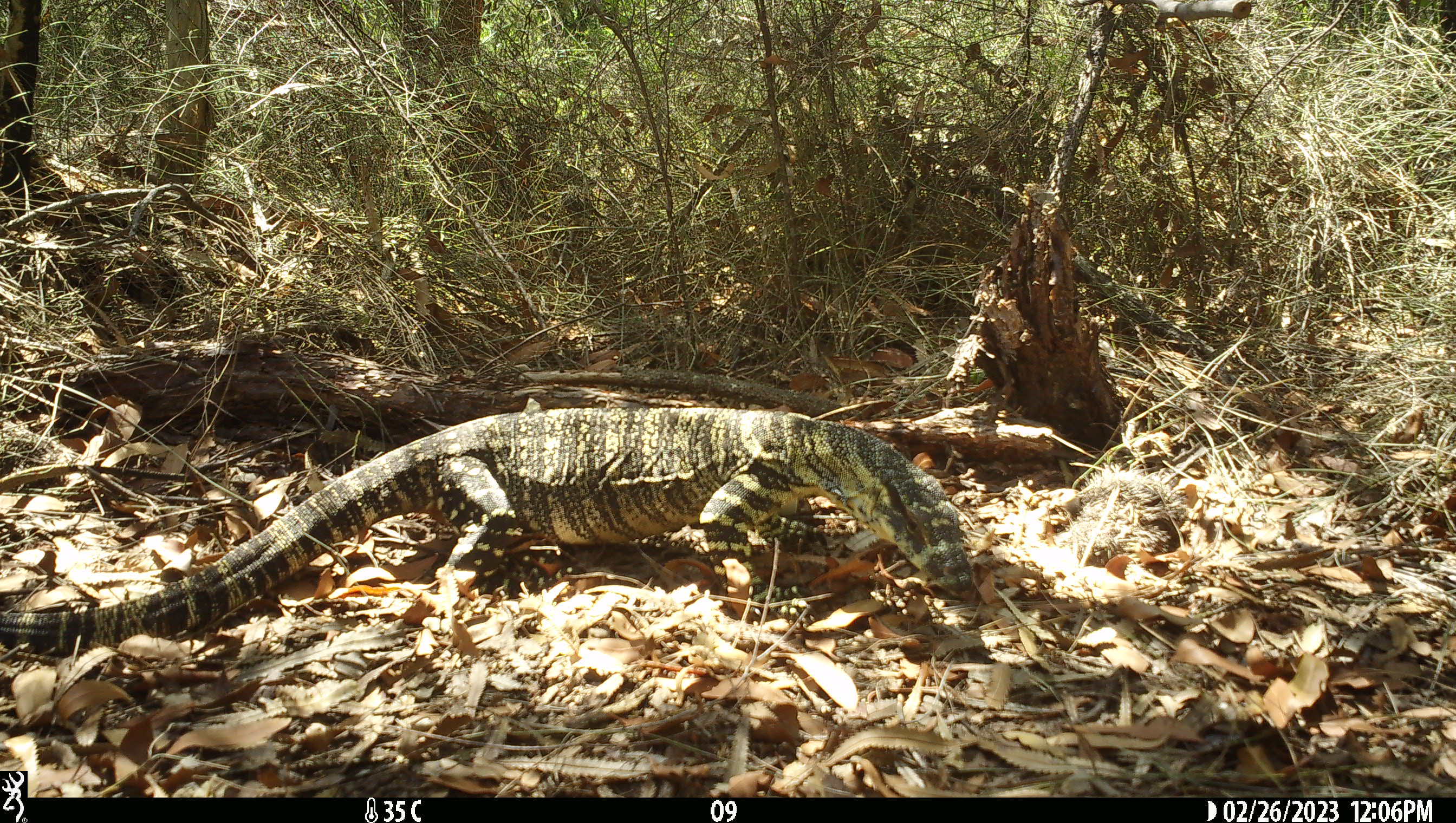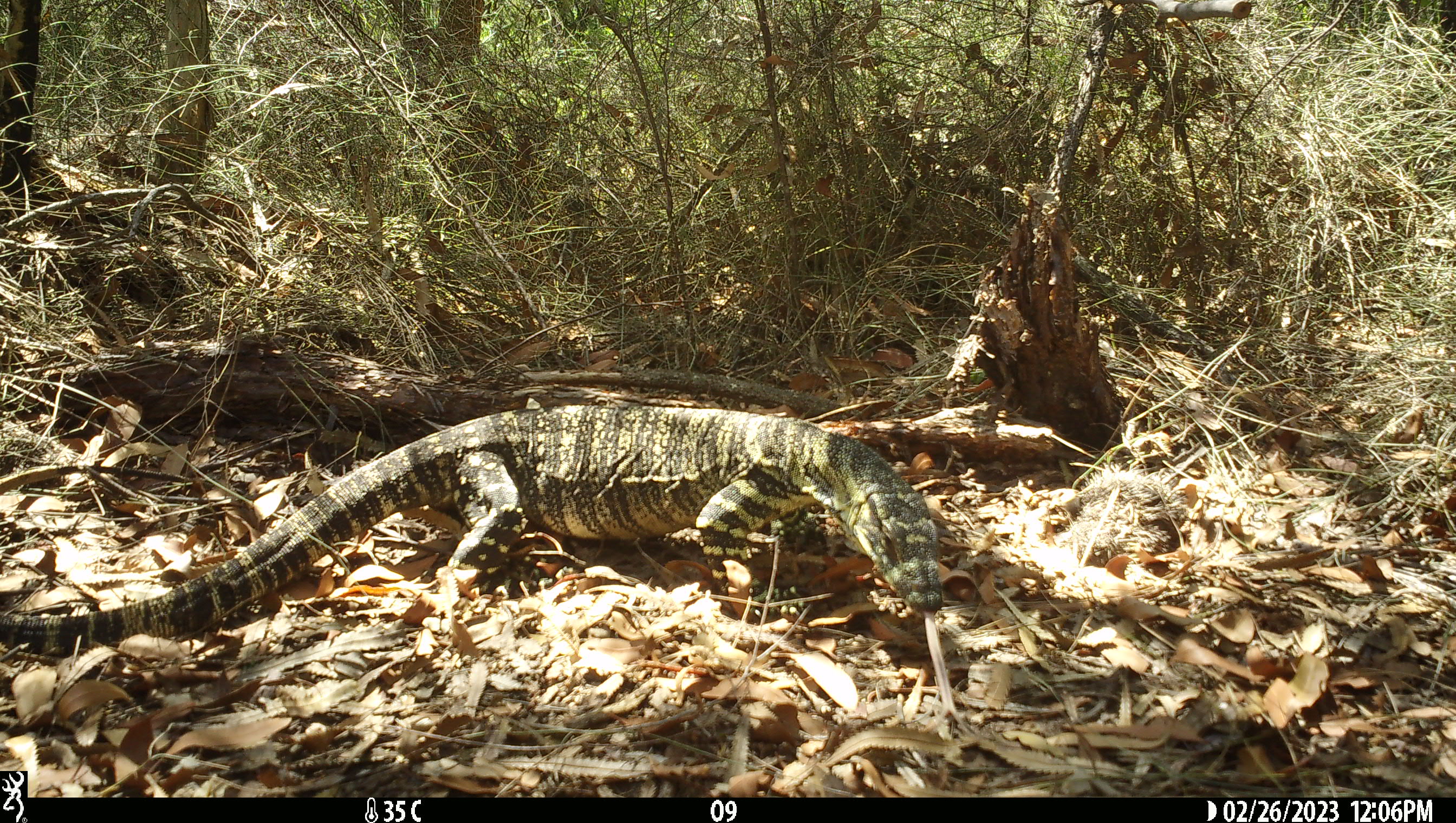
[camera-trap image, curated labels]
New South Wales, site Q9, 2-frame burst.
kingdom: Animalia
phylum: Chordata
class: Reptilia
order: Squamata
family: Varanidae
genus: Varanus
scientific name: Varanus varius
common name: lace monitor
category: goanna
Goanna (lace monitor) (Varanus varius).